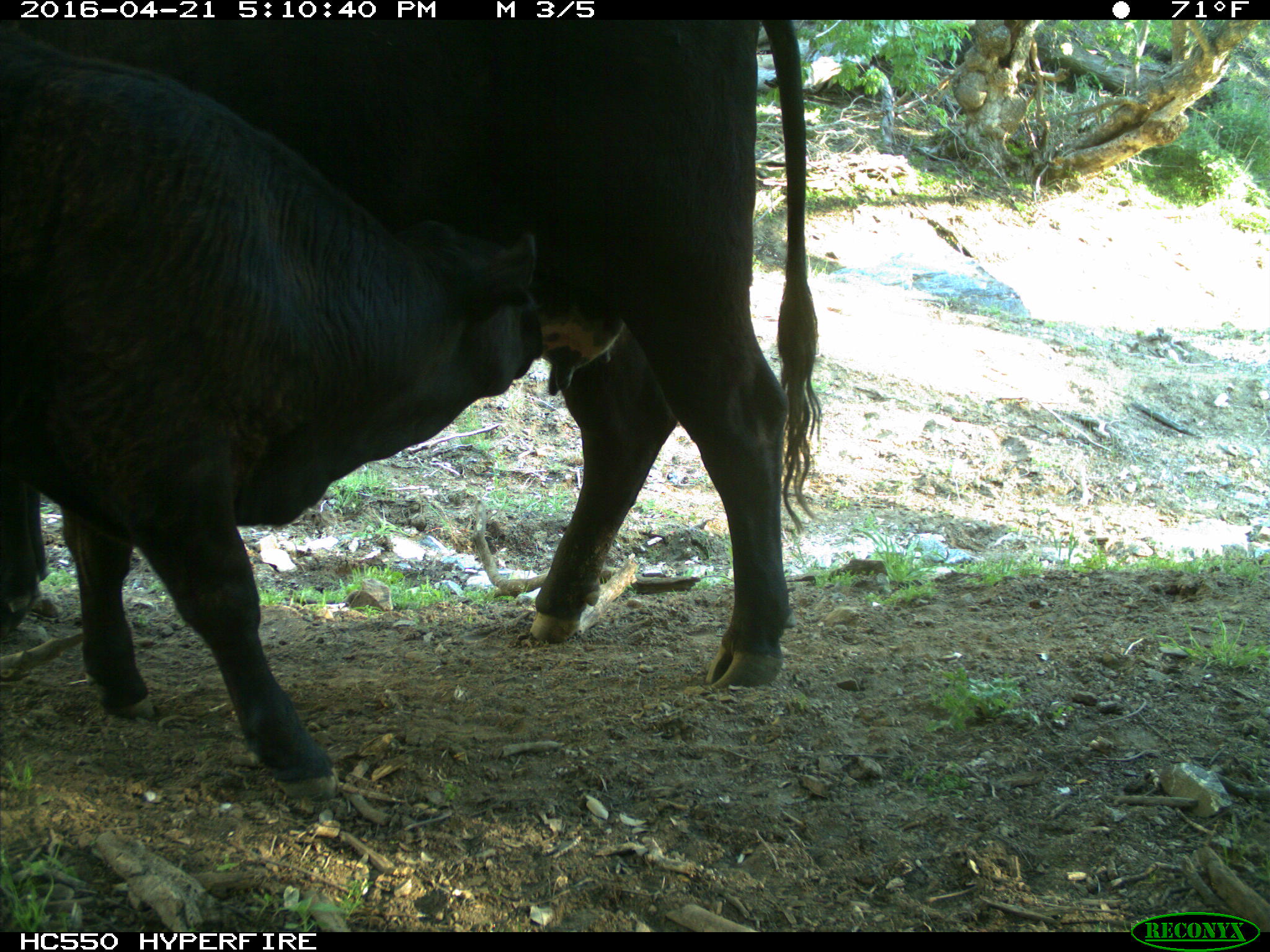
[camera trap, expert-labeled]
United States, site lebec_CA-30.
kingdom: Animalia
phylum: Chordata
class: Mammalia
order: Artiodactyla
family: Bovidae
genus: Bos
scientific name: Bos taurus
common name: domestic cow